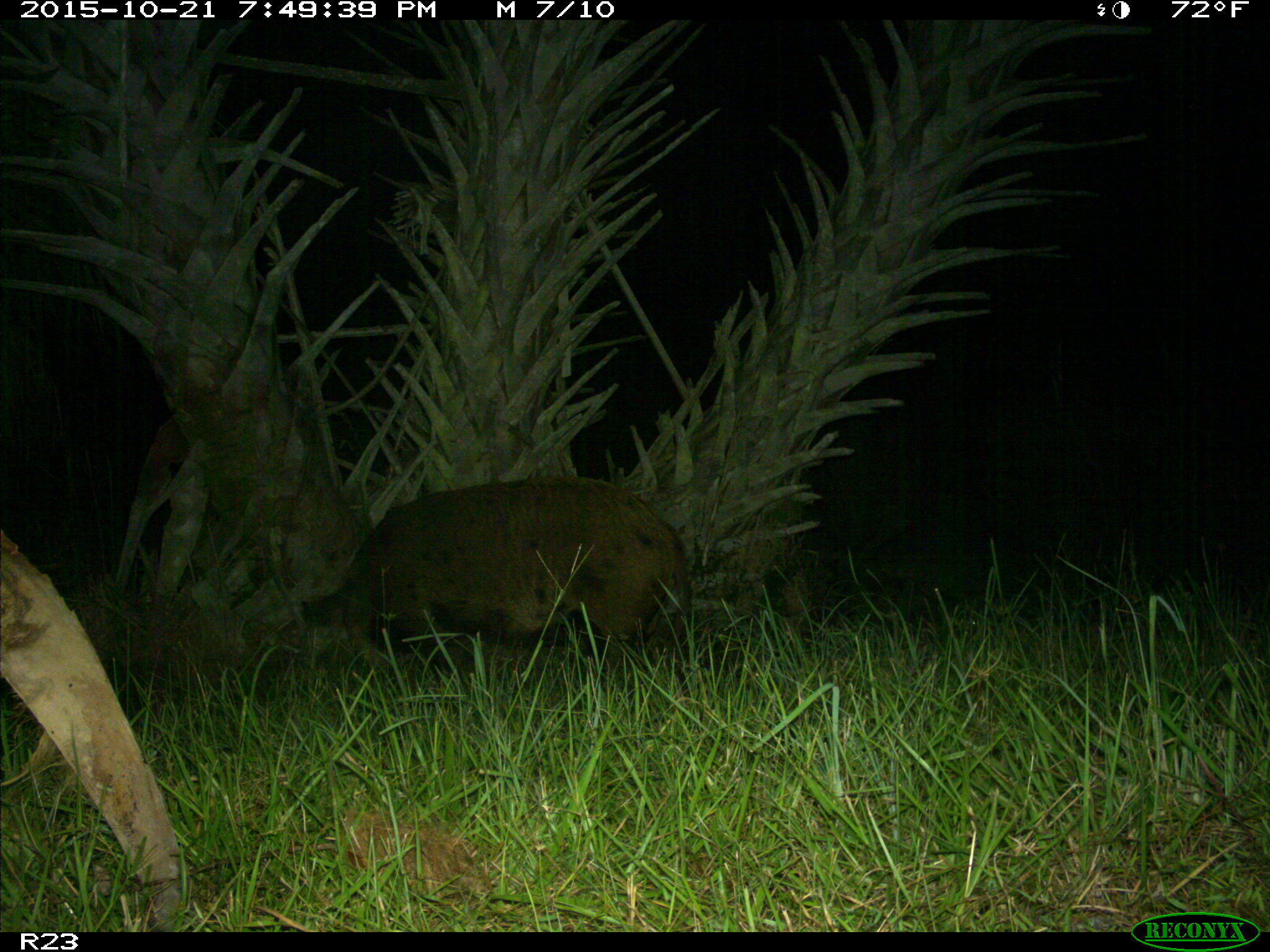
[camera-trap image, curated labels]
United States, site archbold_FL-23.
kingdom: Animalia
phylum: Chordata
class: Mammalia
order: Artiodactyla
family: Suidae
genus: Sus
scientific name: Sus scrofa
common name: wild boar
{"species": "Sus scrofa (wild boar)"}